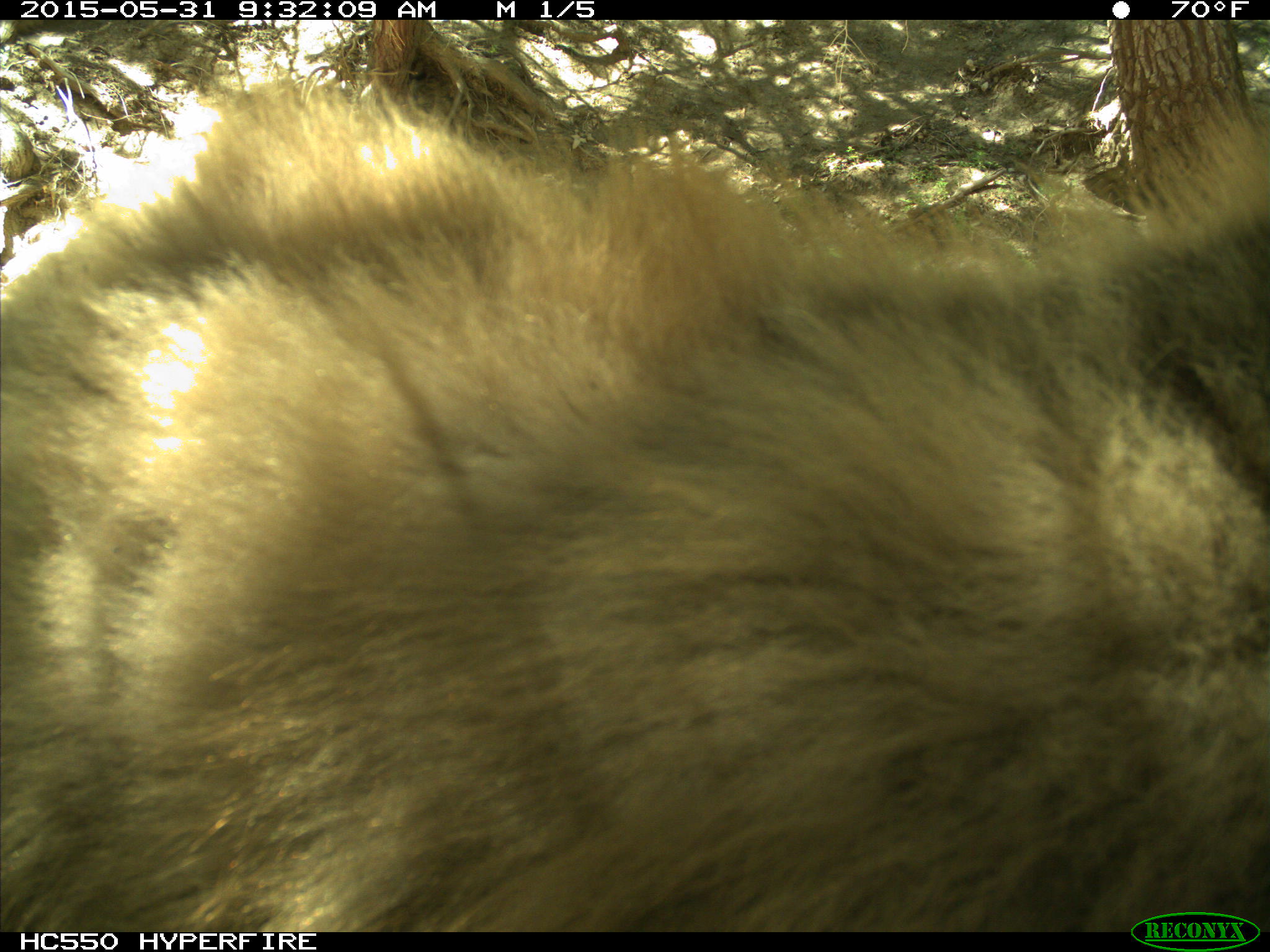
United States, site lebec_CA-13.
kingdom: Animalia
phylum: Chordata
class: Mammalia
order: Carnivora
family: Ursidae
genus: Ursus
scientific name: Ursus americanus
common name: american black bear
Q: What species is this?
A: Ursus americanus (american black bear).